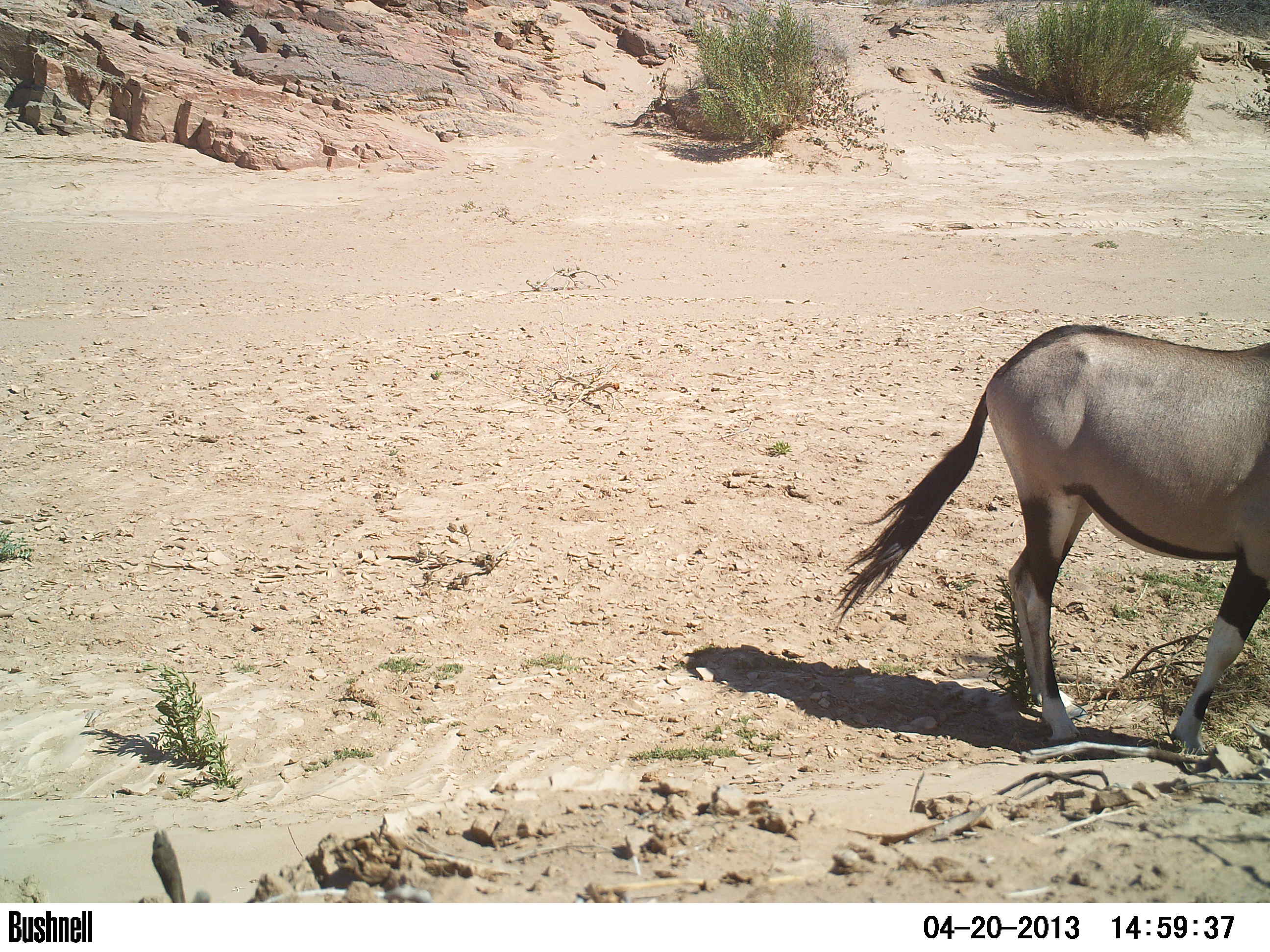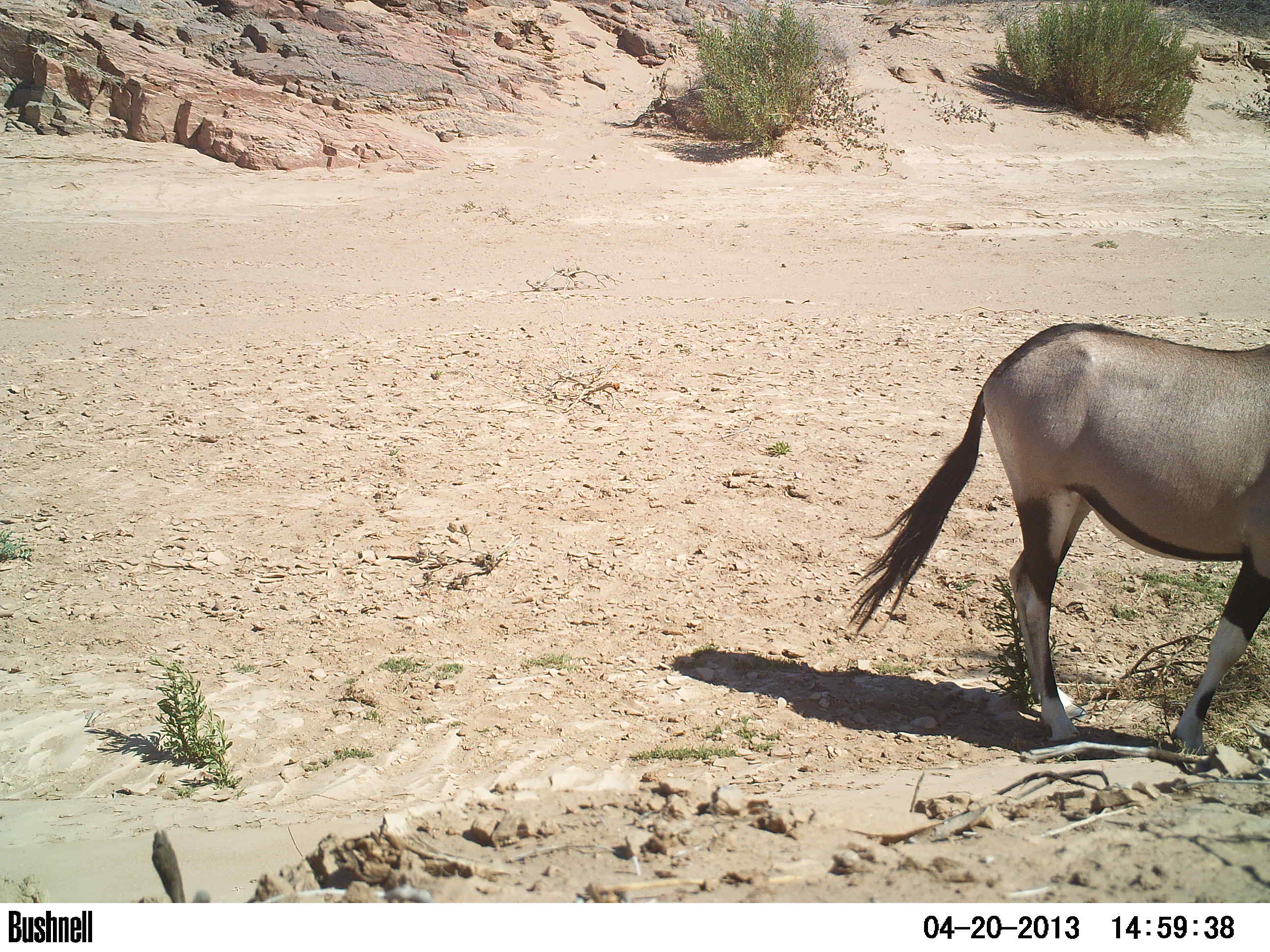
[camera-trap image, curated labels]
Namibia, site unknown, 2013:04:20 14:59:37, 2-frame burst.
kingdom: Animalia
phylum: Chordata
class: Mammalia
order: Artiodactyla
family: Bovidae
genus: Oryx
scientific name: Oryx gazella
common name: gemsbok